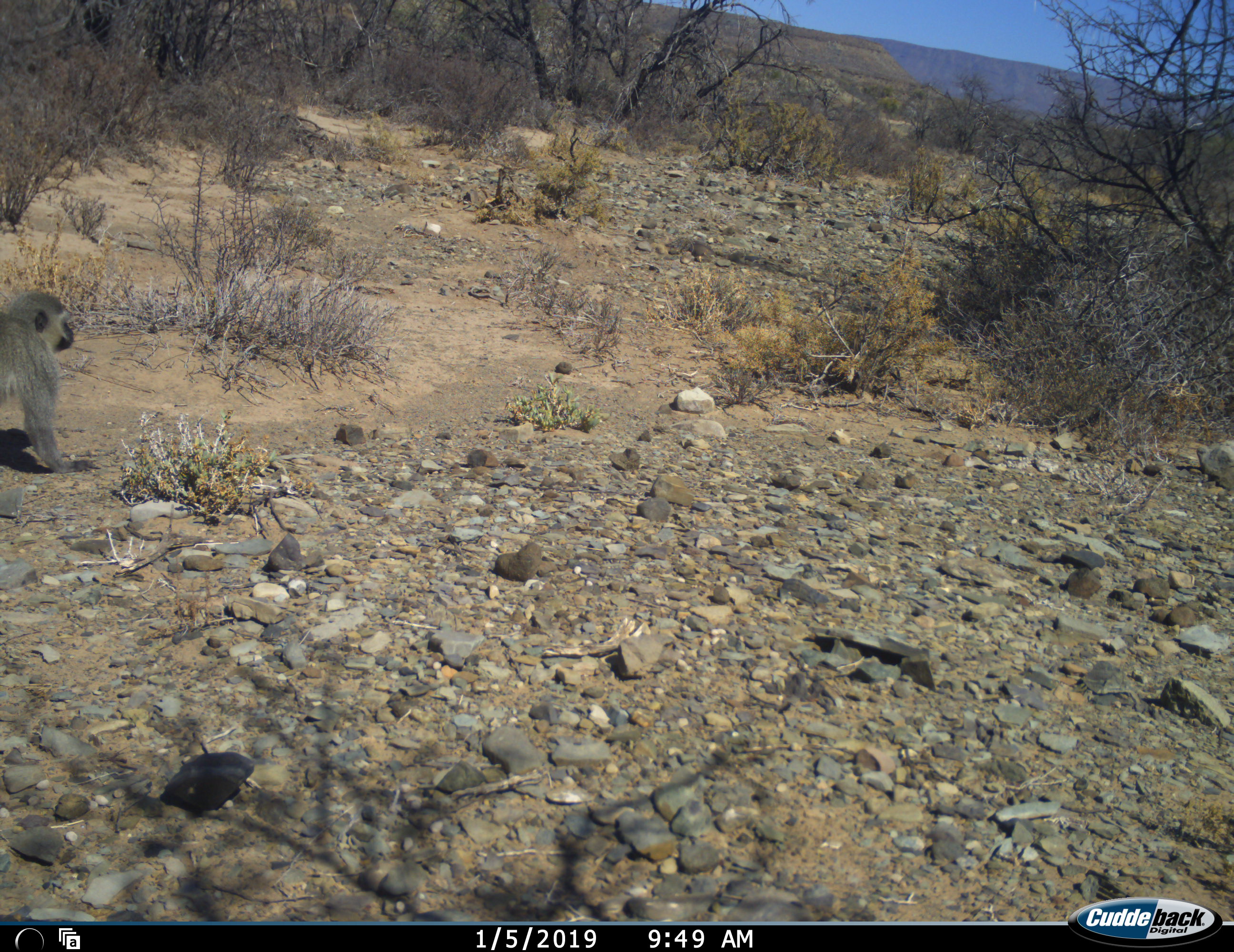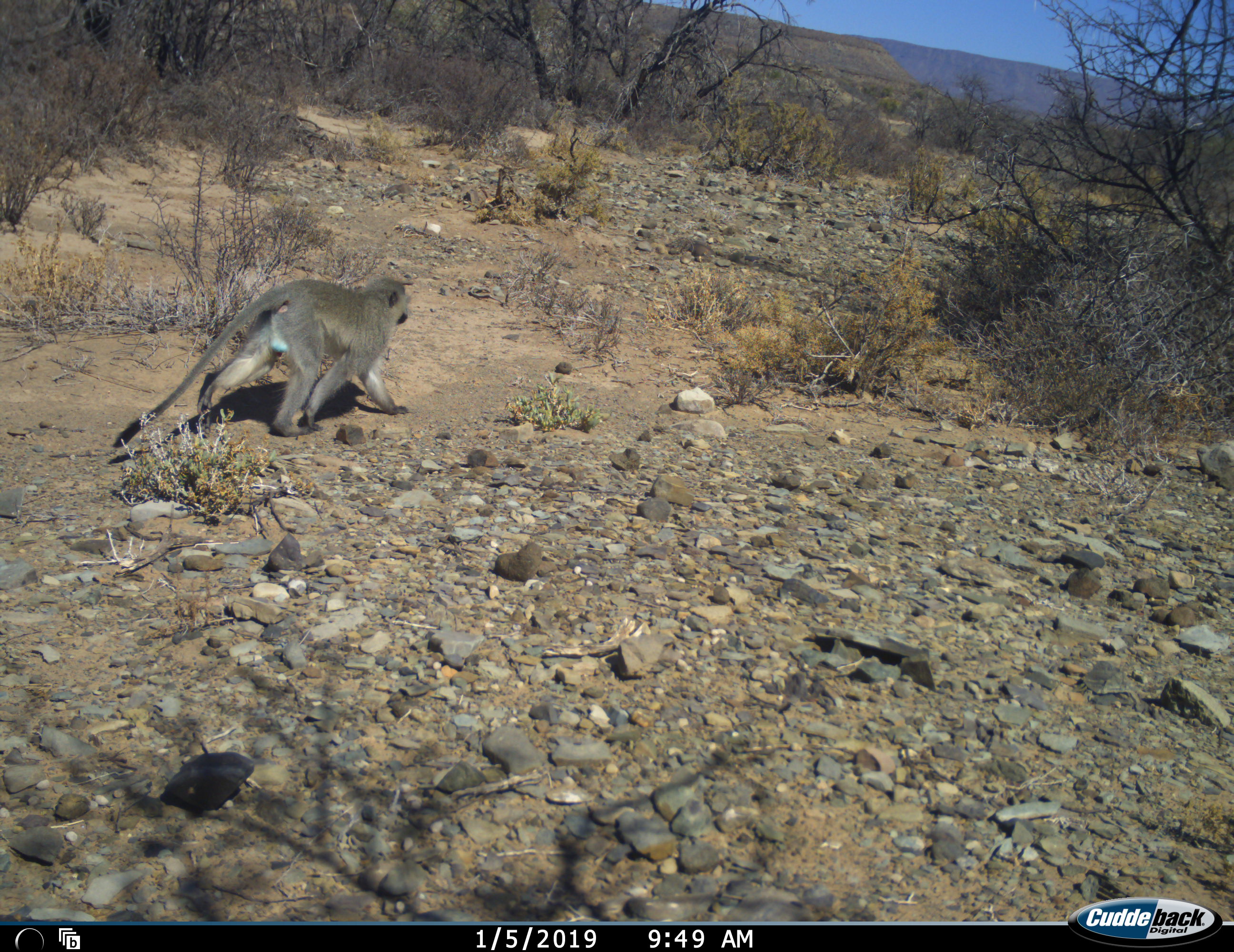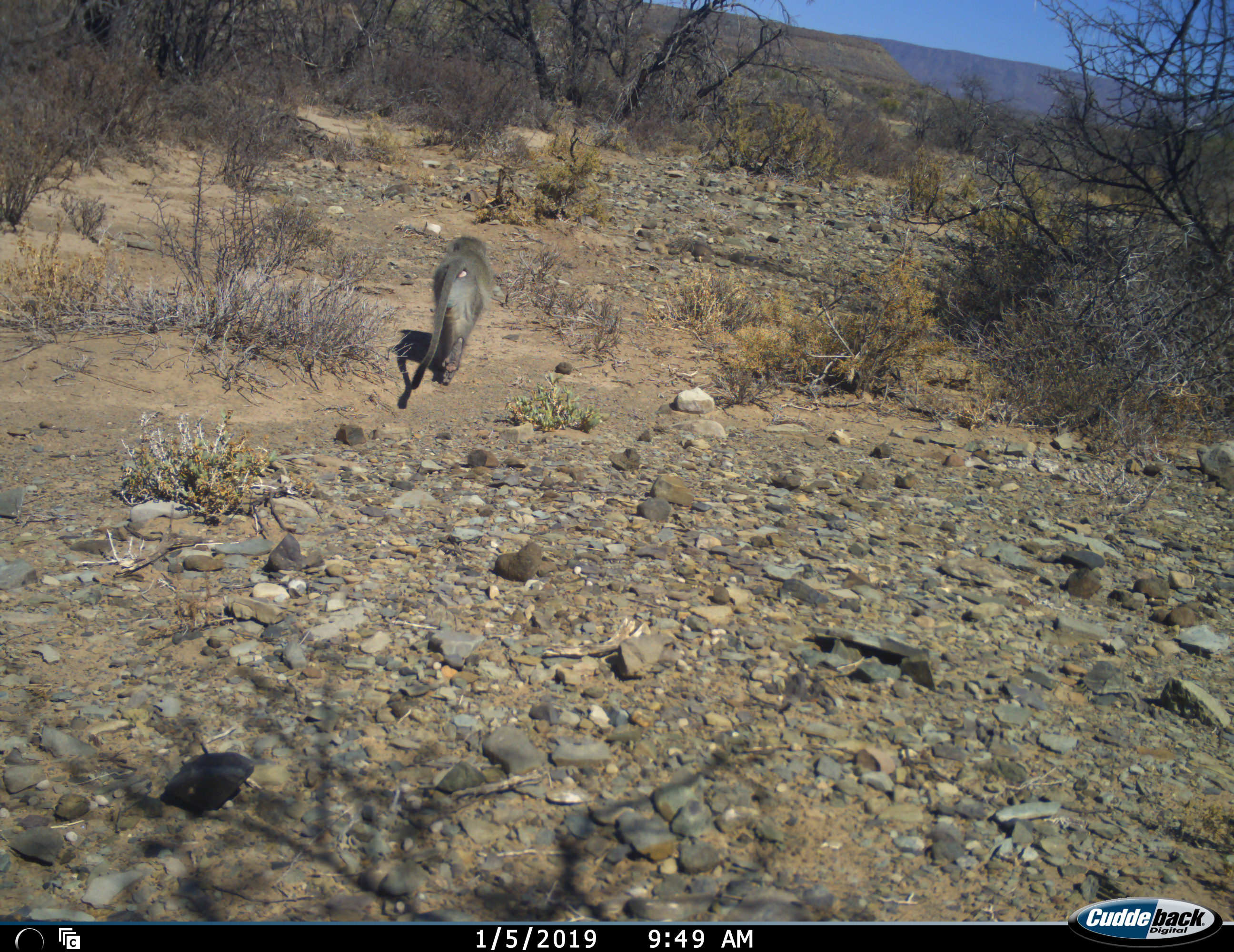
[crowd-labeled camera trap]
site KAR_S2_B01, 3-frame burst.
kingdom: Animalia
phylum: Chordata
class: Mammalia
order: Primates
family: Cercopithecidae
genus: Chlorocebus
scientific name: Chlorocebus pygerythrus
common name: vervet monkey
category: monkeyvervet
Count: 1.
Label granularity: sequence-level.